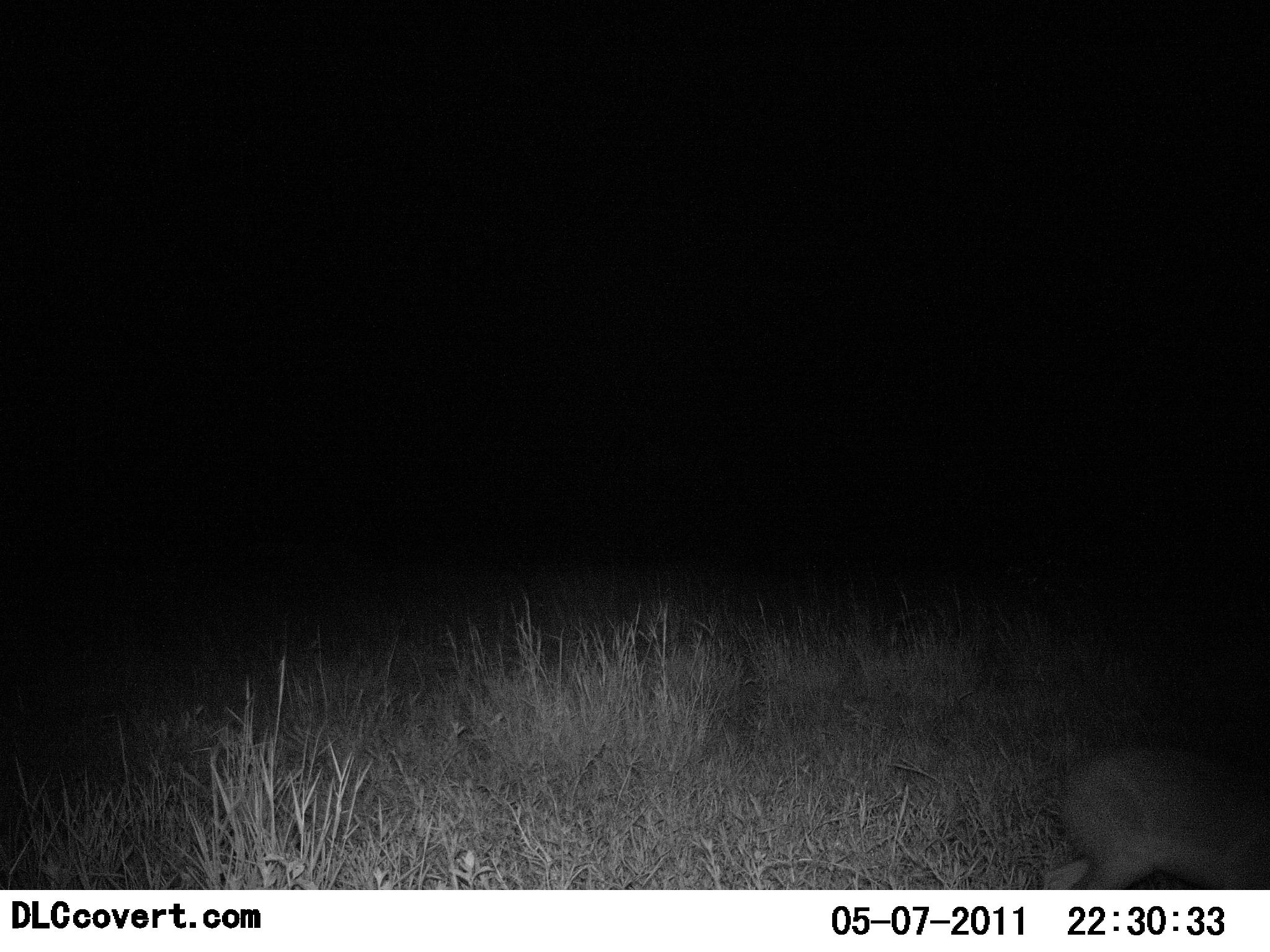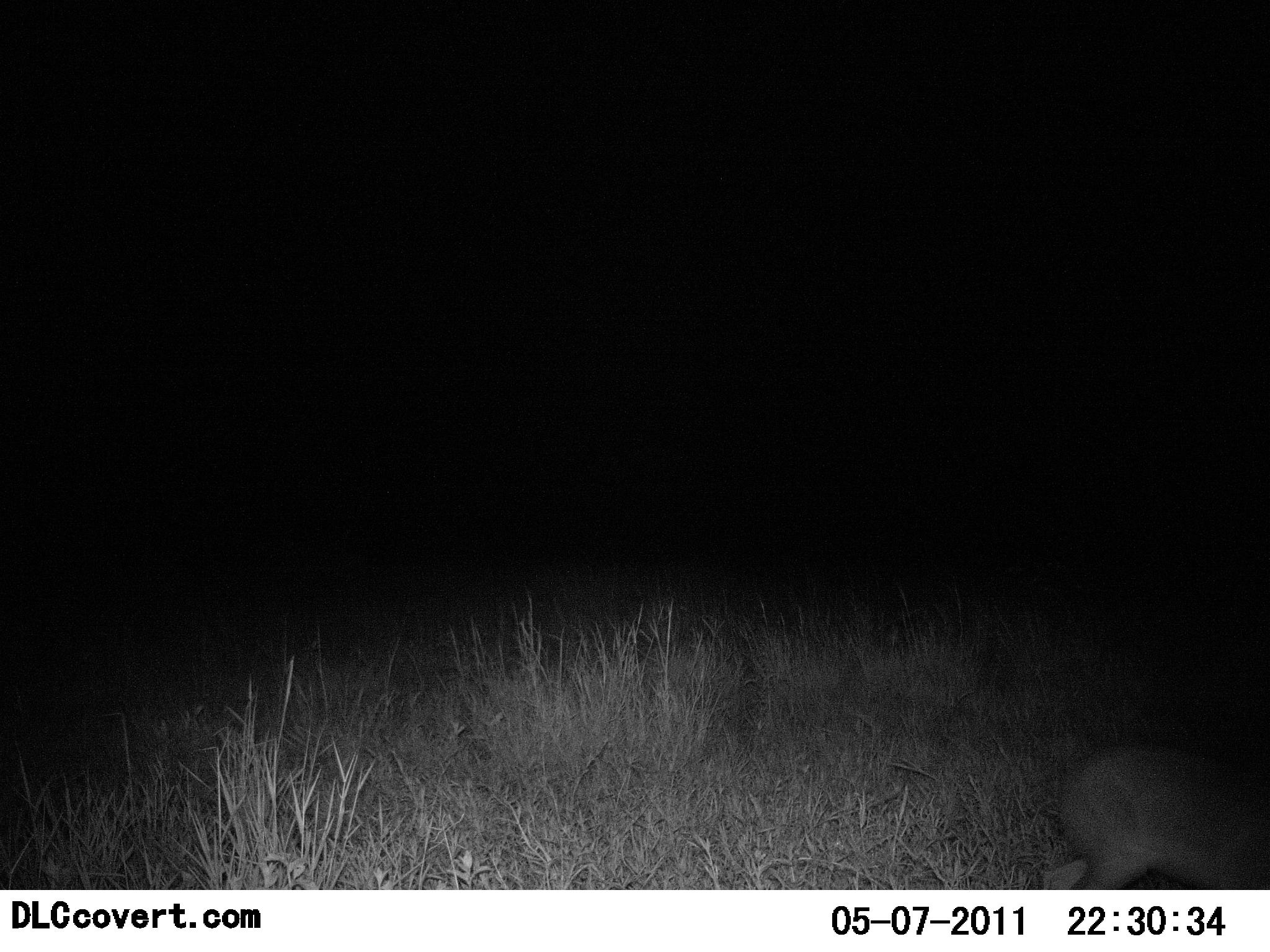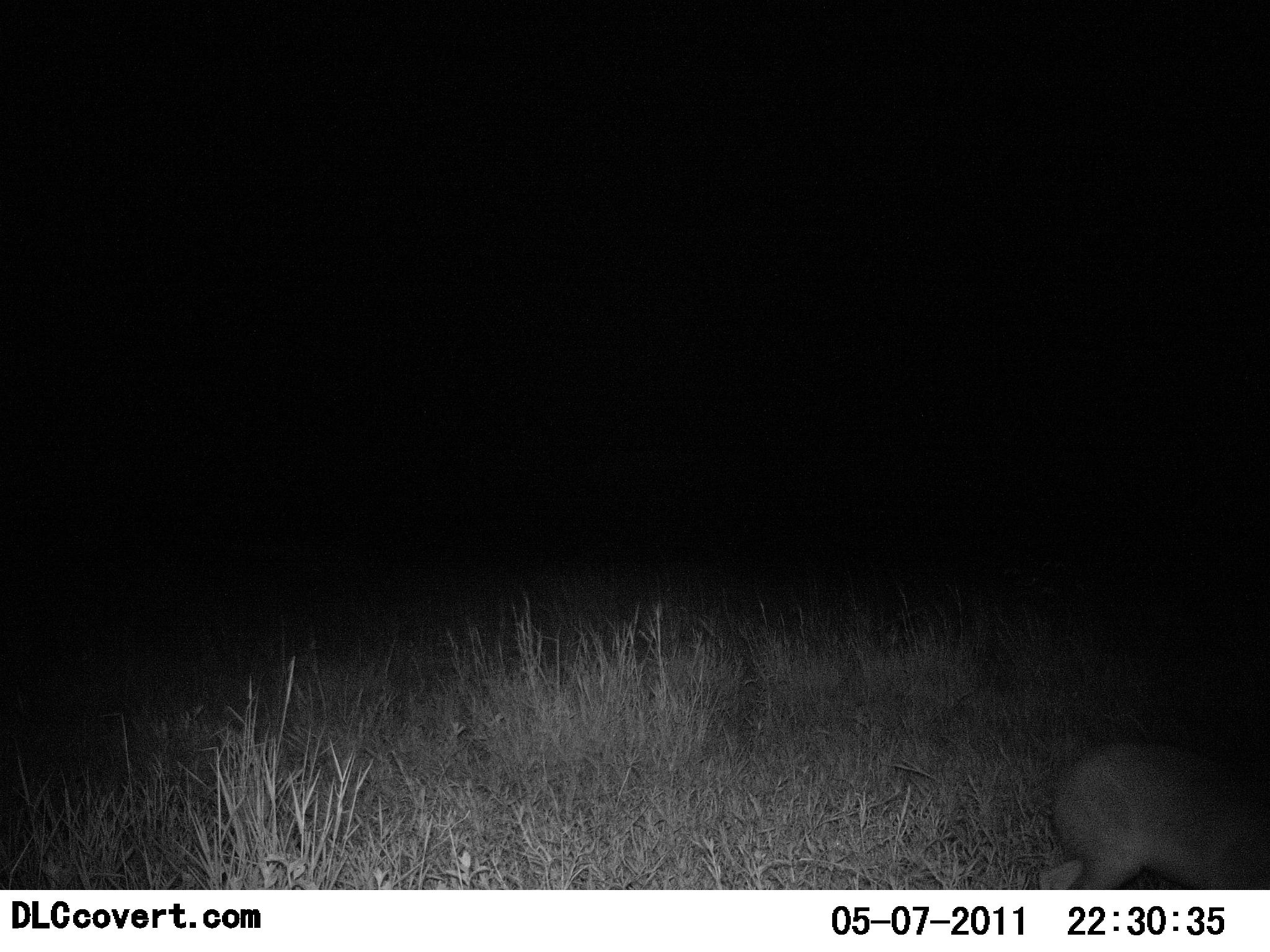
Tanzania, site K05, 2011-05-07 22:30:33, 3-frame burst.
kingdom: Animalia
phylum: Chordata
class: Mammalia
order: Artiodactyla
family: Bovidae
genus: Madoqua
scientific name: Madoqua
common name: dikdik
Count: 1.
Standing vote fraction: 75%.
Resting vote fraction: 0%.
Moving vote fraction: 0%.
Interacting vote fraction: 0%.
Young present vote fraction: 0%.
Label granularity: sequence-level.